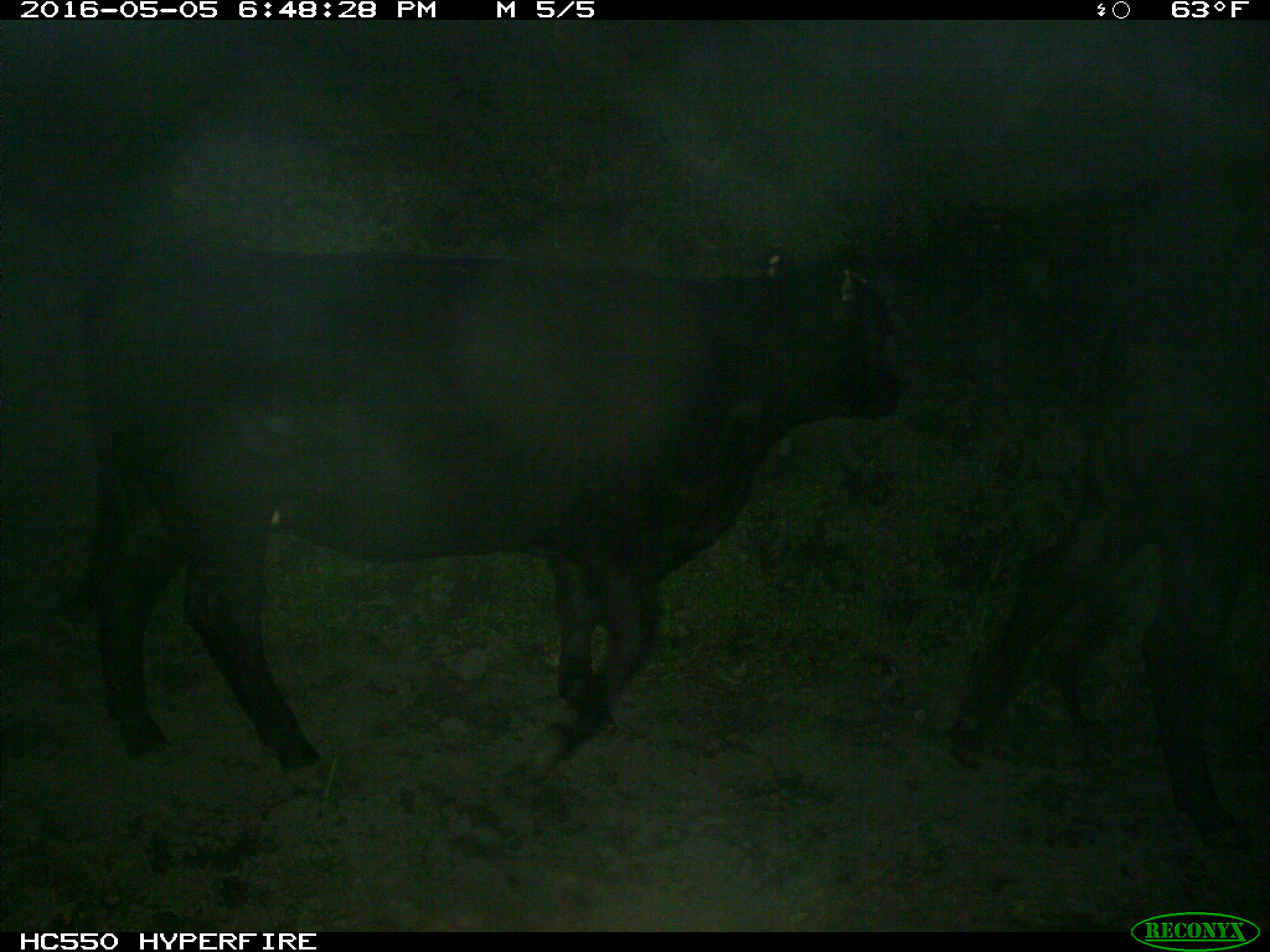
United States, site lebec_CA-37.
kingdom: Animalia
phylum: Chordata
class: Mammalia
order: Artiodactyla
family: Bovidae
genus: Bos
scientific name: Bos taurus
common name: domestic cow